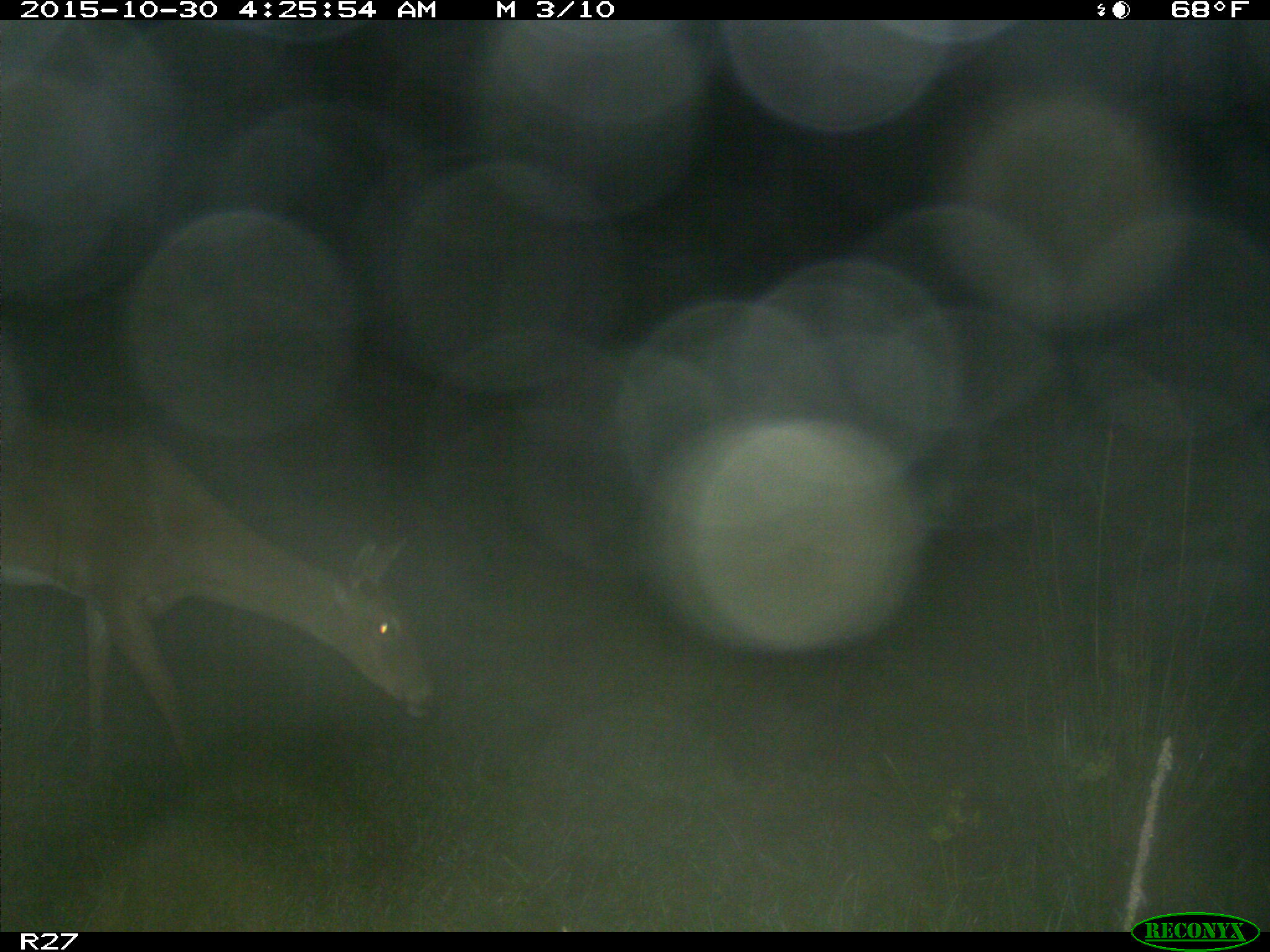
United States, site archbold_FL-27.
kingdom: Animalia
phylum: Chordata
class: Mammalia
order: Artiodactyla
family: Cervidae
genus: Odocoileus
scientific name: Odocoileus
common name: deer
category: unidentified deer